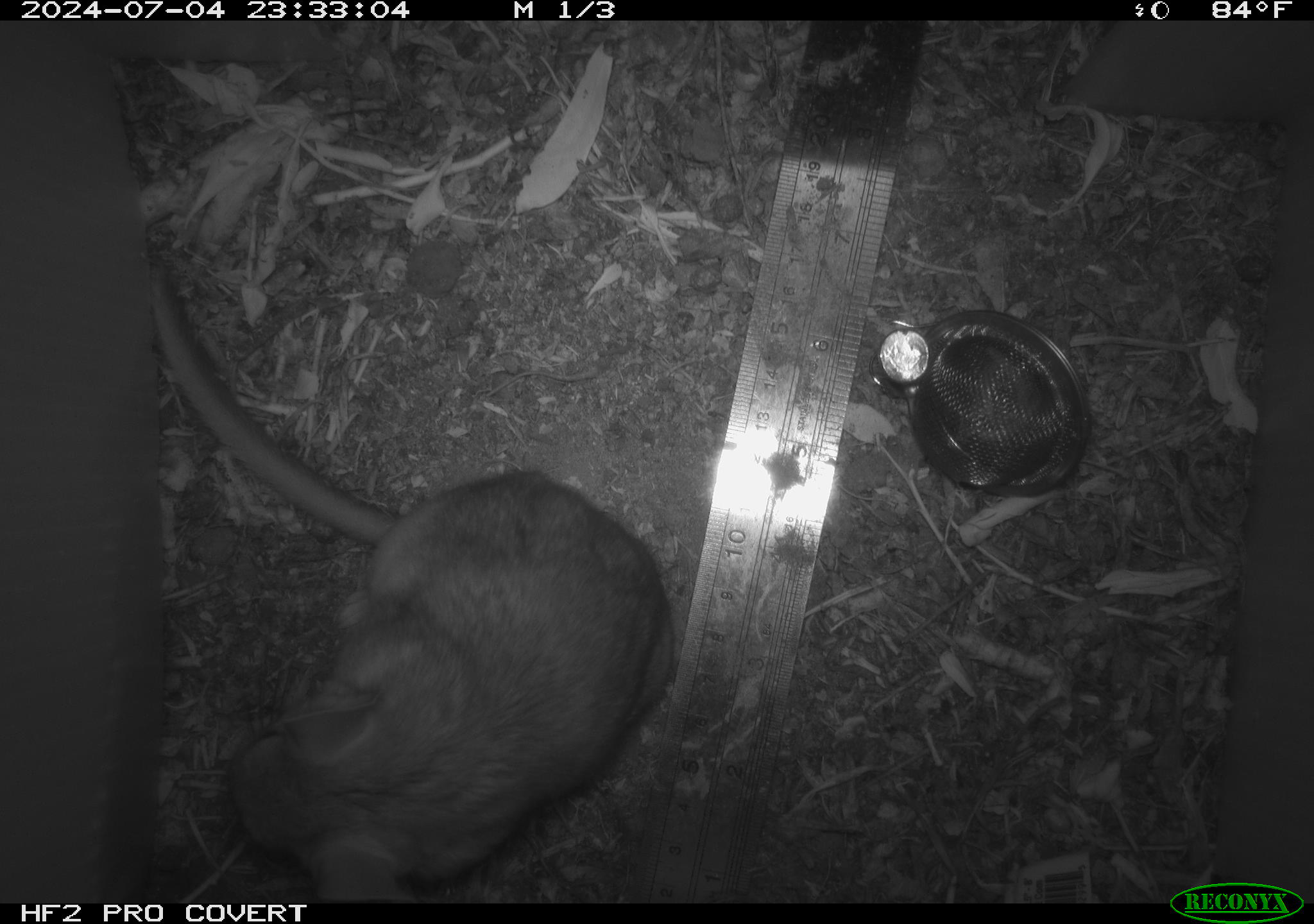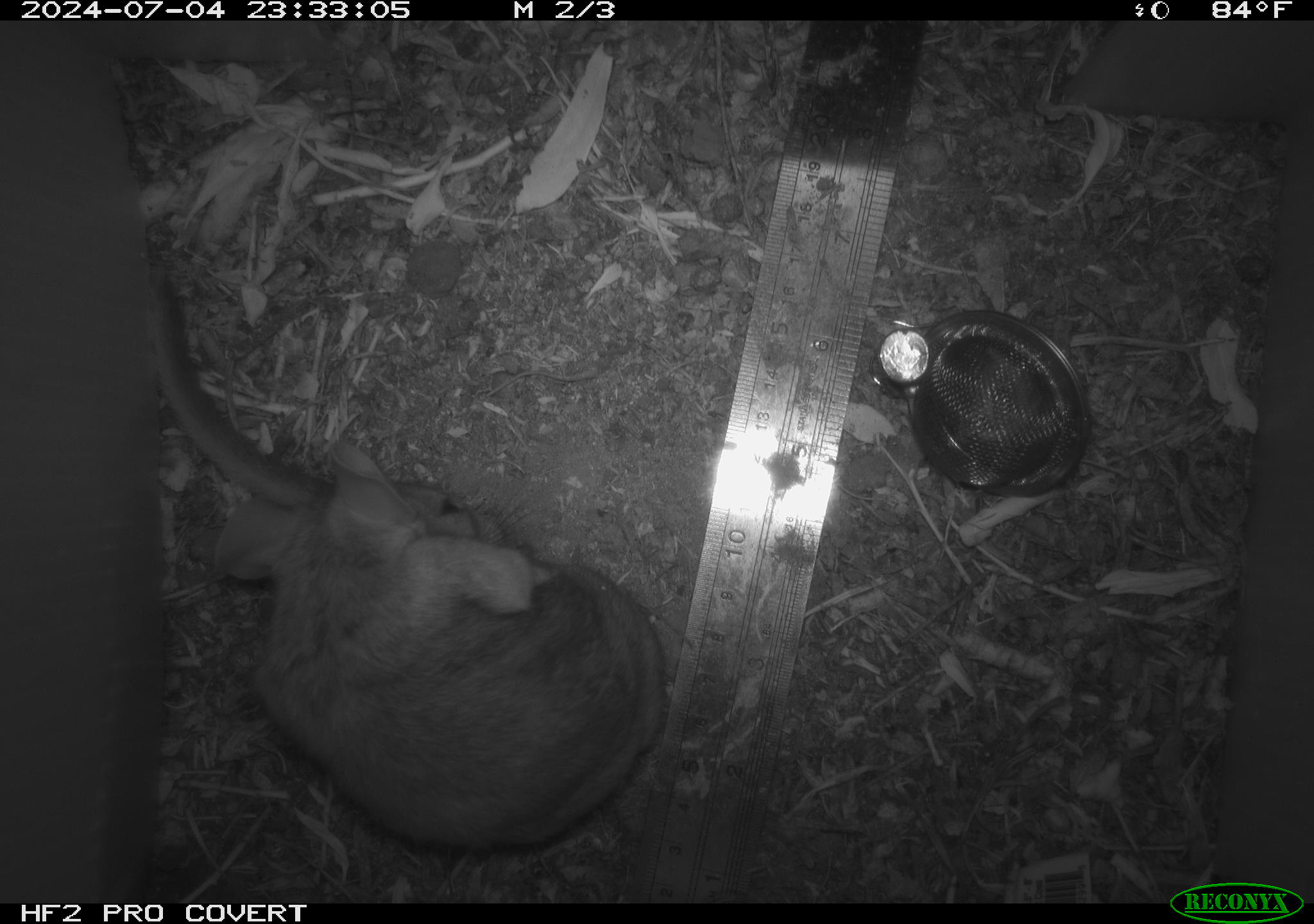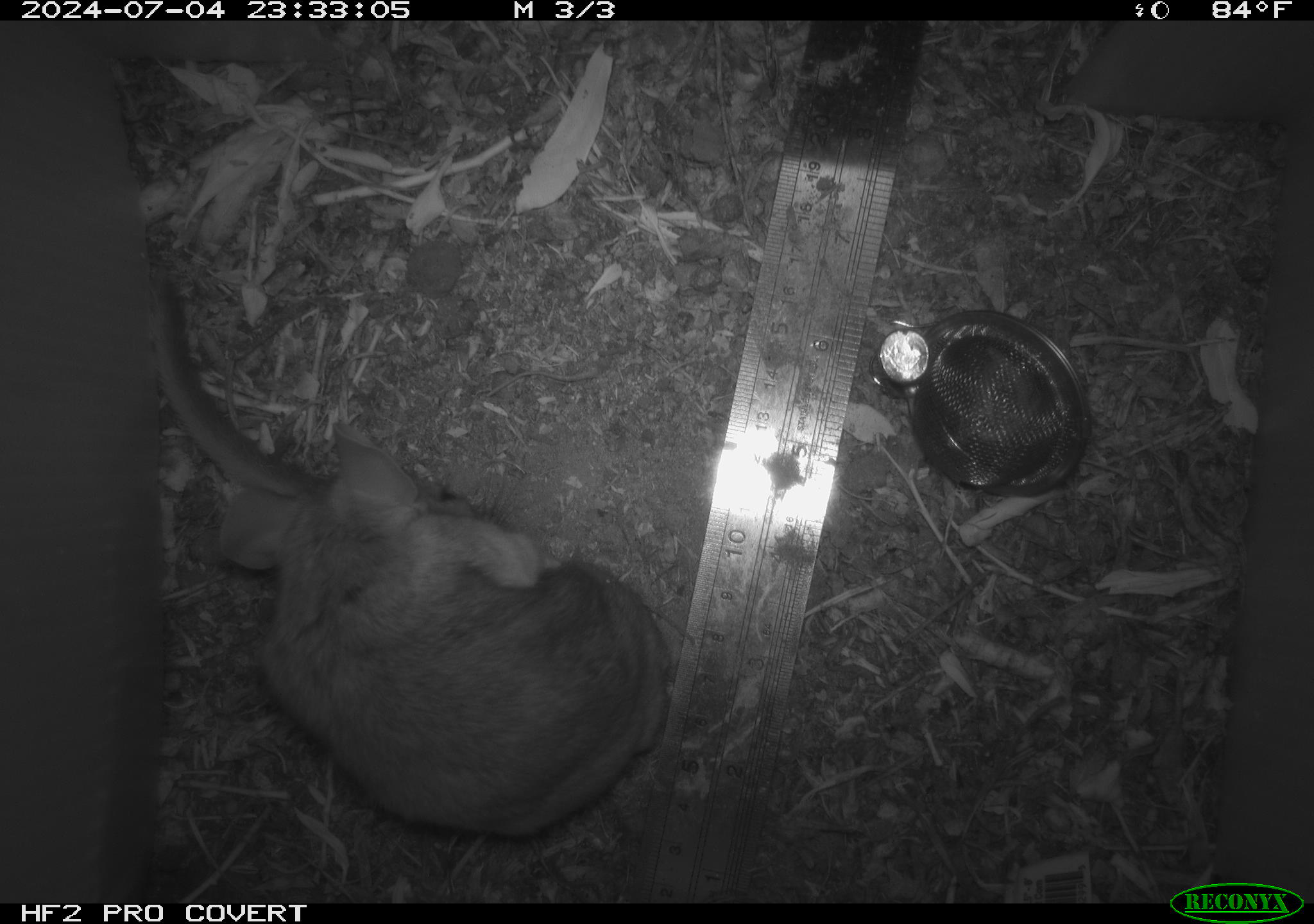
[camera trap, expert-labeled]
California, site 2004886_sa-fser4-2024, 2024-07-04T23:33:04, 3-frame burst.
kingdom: Animalia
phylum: Chordata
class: Mammalia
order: Rodentia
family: Sciuridae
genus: Neotamias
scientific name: Neotamias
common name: western chipmunks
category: neotamias species